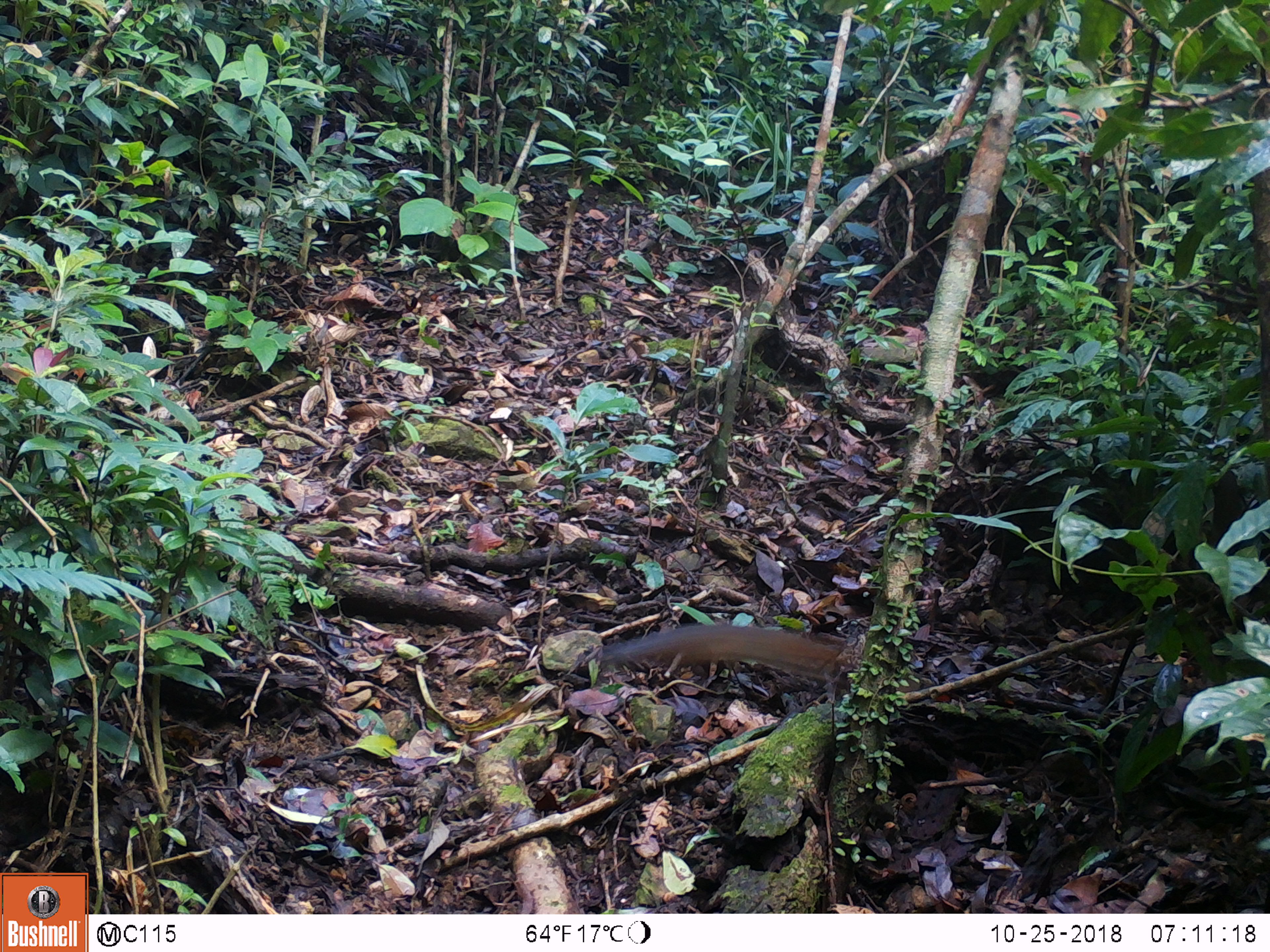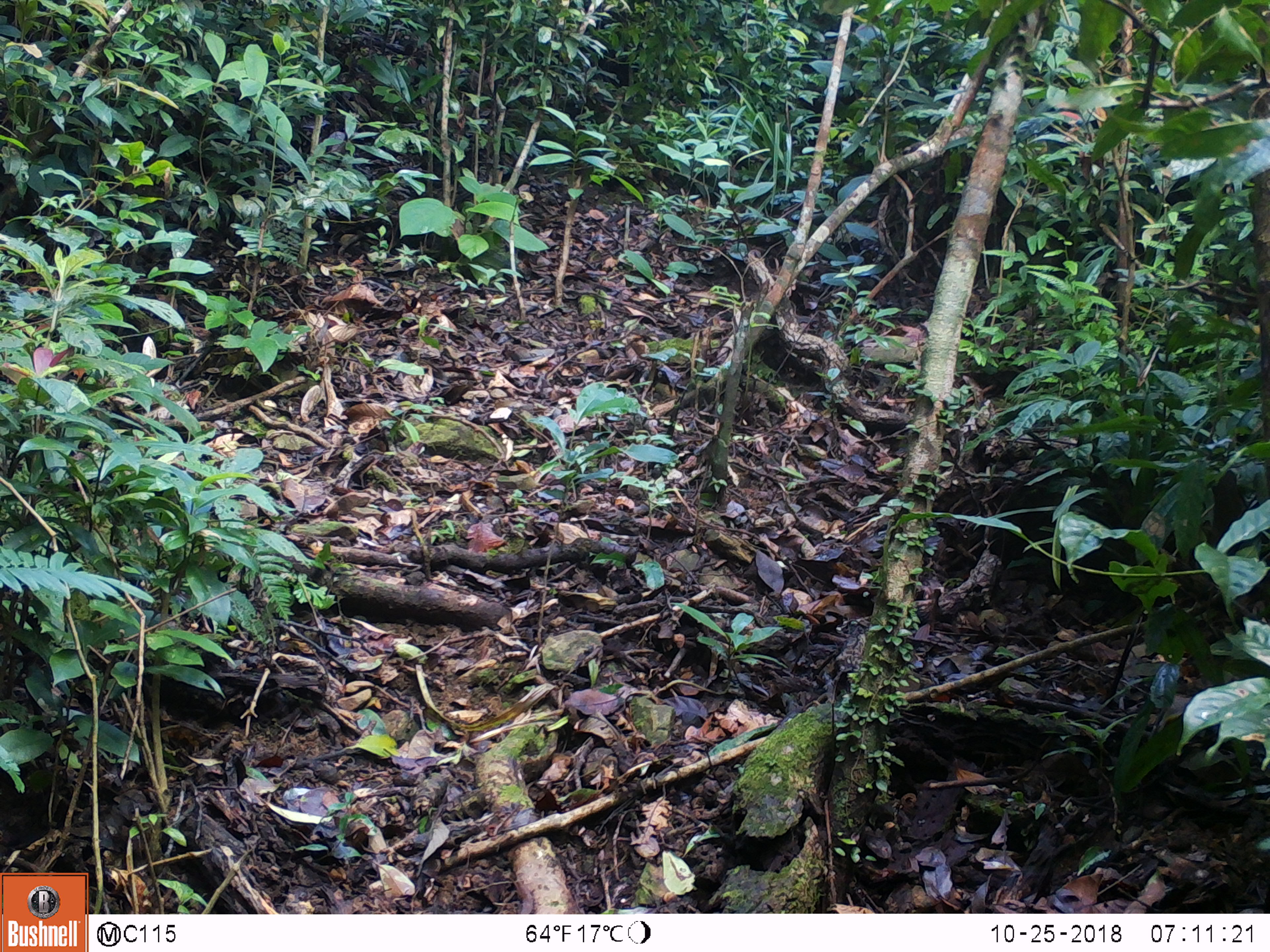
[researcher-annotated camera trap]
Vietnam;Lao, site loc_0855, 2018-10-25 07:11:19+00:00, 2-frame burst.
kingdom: Animalia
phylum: Chordata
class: Mammalia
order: Rodentia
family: Sciuridae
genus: Dremomys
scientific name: Dremomys rufigenis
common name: red-cheeked squirrel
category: red cheeked squirrel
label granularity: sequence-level